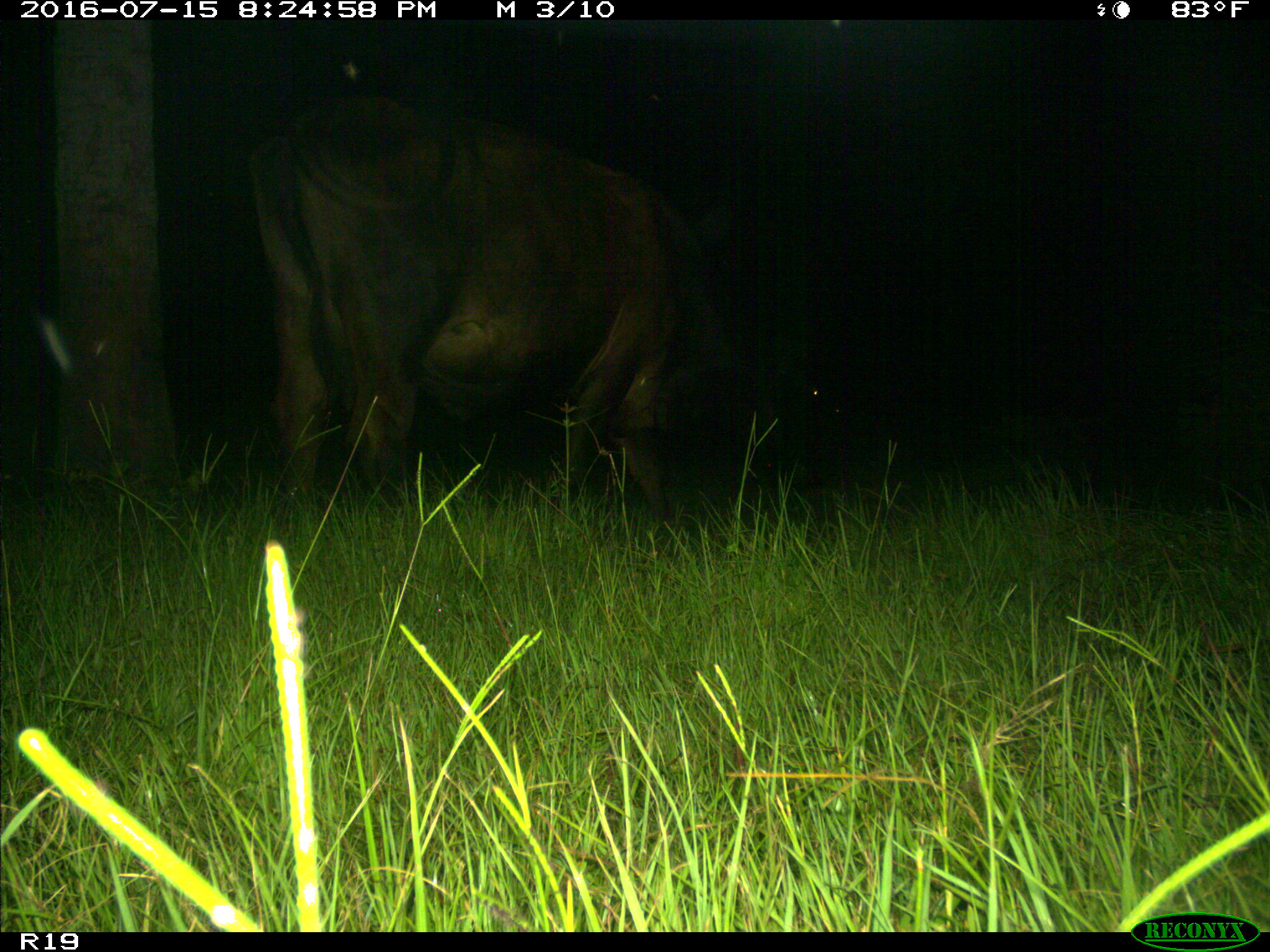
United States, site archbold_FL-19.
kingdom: Animalia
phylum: Chordata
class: Mammalia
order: Artiodactyla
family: Bovidae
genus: Bos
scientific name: Bos taurus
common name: domestic cow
Bos taurus (domestic cow).